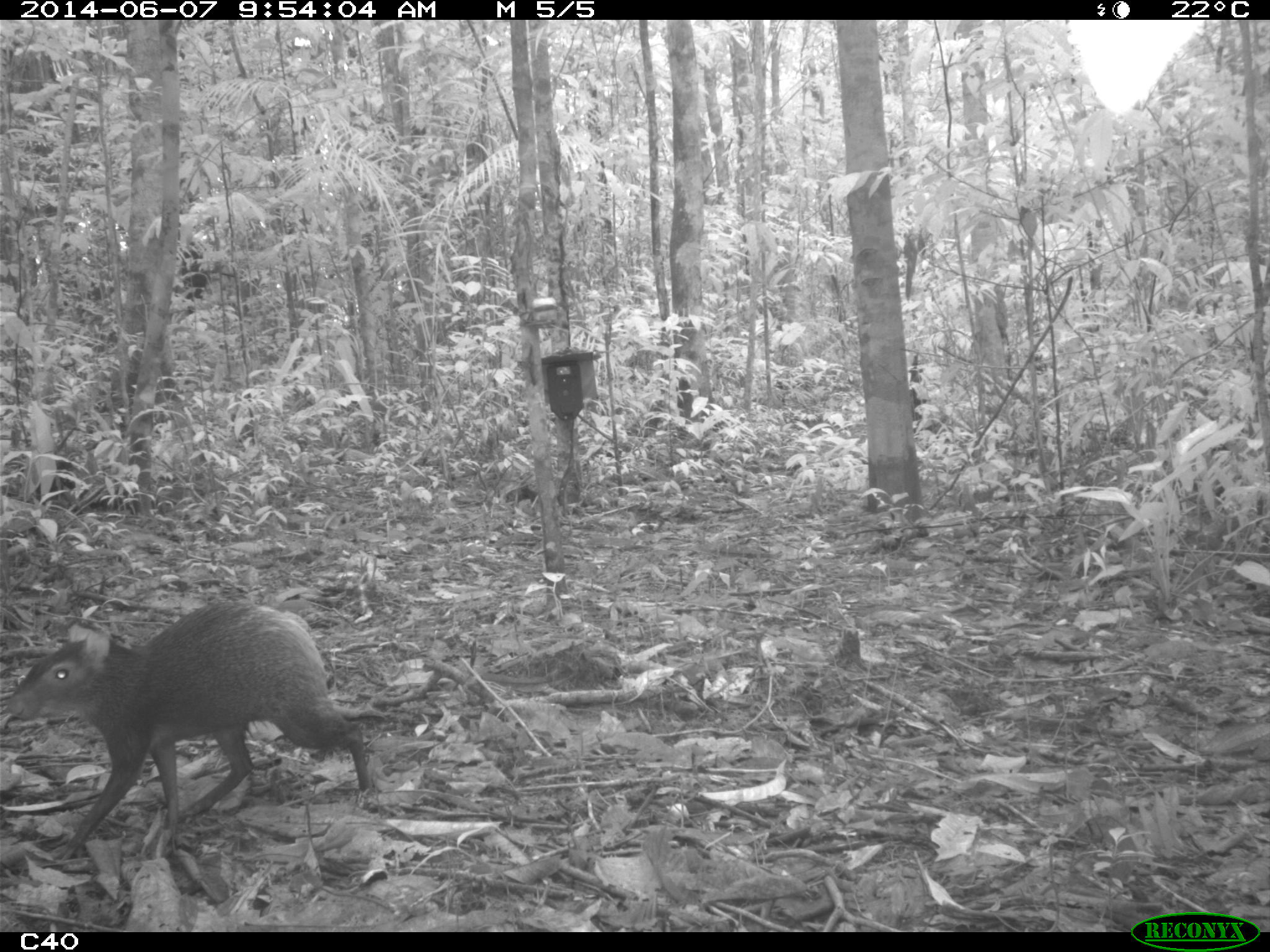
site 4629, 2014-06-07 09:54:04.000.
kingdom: Animalia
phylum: Chordata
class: Mammalia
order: Rodentia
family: Dasyproctidae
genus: Dasyprocta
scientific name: Dasyprocta leporina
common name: red-rumped agouti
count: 1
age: adult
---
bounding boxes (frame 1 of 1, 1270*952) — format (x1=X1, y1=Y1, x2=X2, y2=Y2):
dasyprocta leporina: (x1=5, y1=599, x2=372, y2=860)